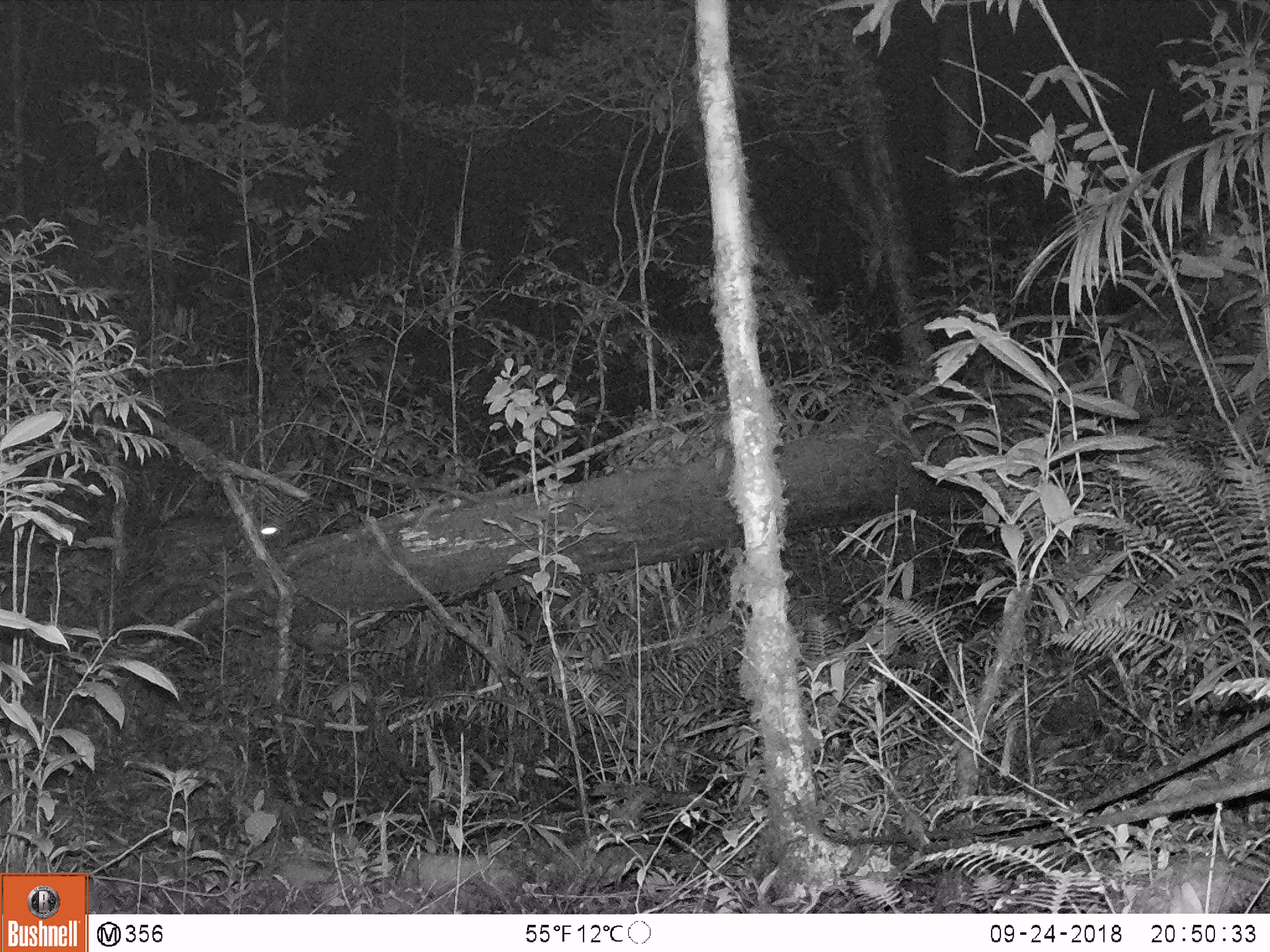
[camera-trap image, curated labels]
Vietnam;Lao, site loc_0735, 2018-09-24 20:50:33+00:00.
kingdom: Animalia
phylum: Chordata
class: Mammalia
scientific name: Mammalia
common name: mammal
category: unidentified small mammal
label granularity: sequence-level